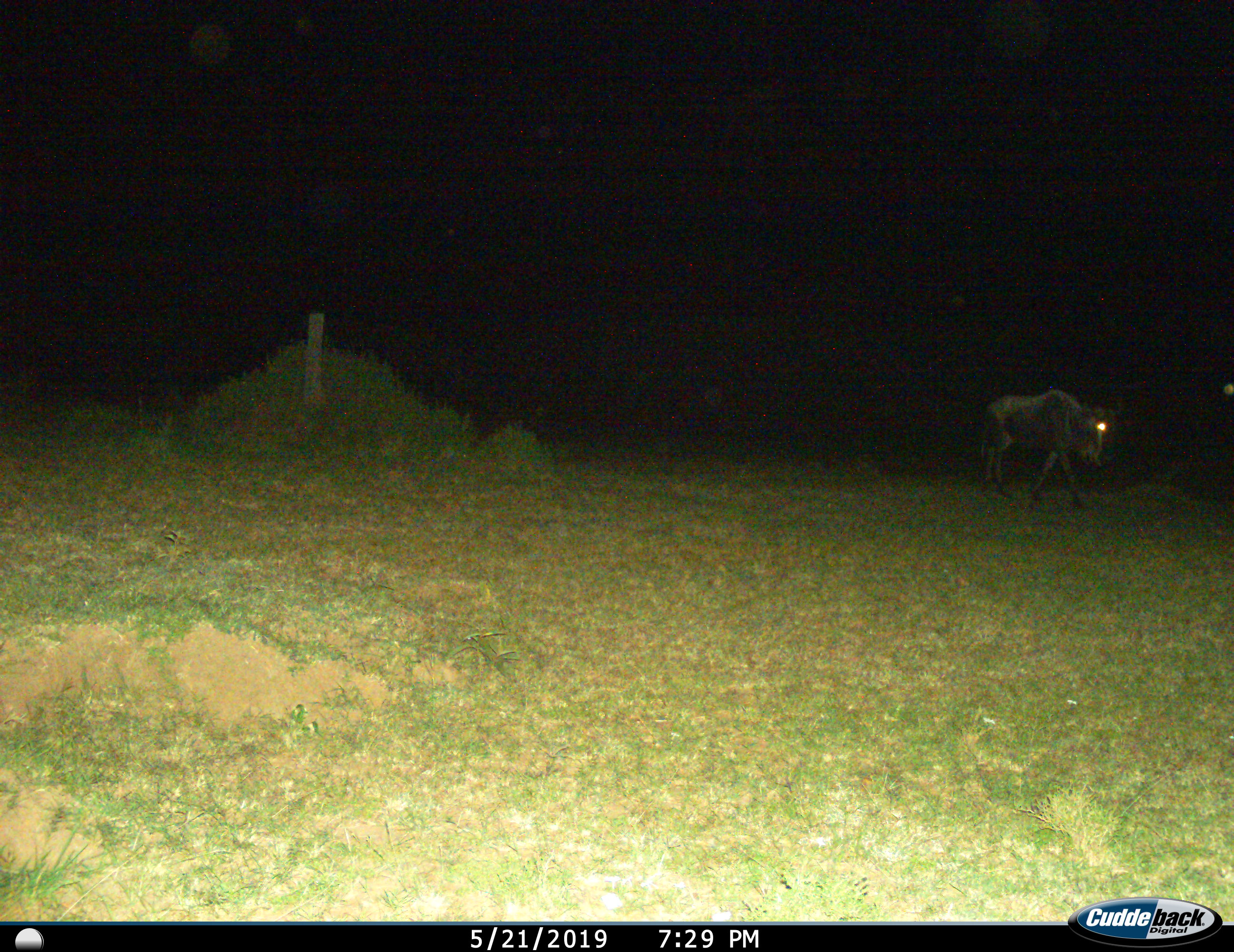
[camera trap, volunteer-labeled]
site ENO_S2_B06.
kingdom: Animalia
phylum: Chordata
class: Mammalia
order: Artiodactyla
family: Bovidae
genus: Connochaetes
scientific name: Connochaetes taurinus taurinus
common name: blue wildebeest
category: wildebeestblue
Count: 1.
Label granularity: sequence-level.